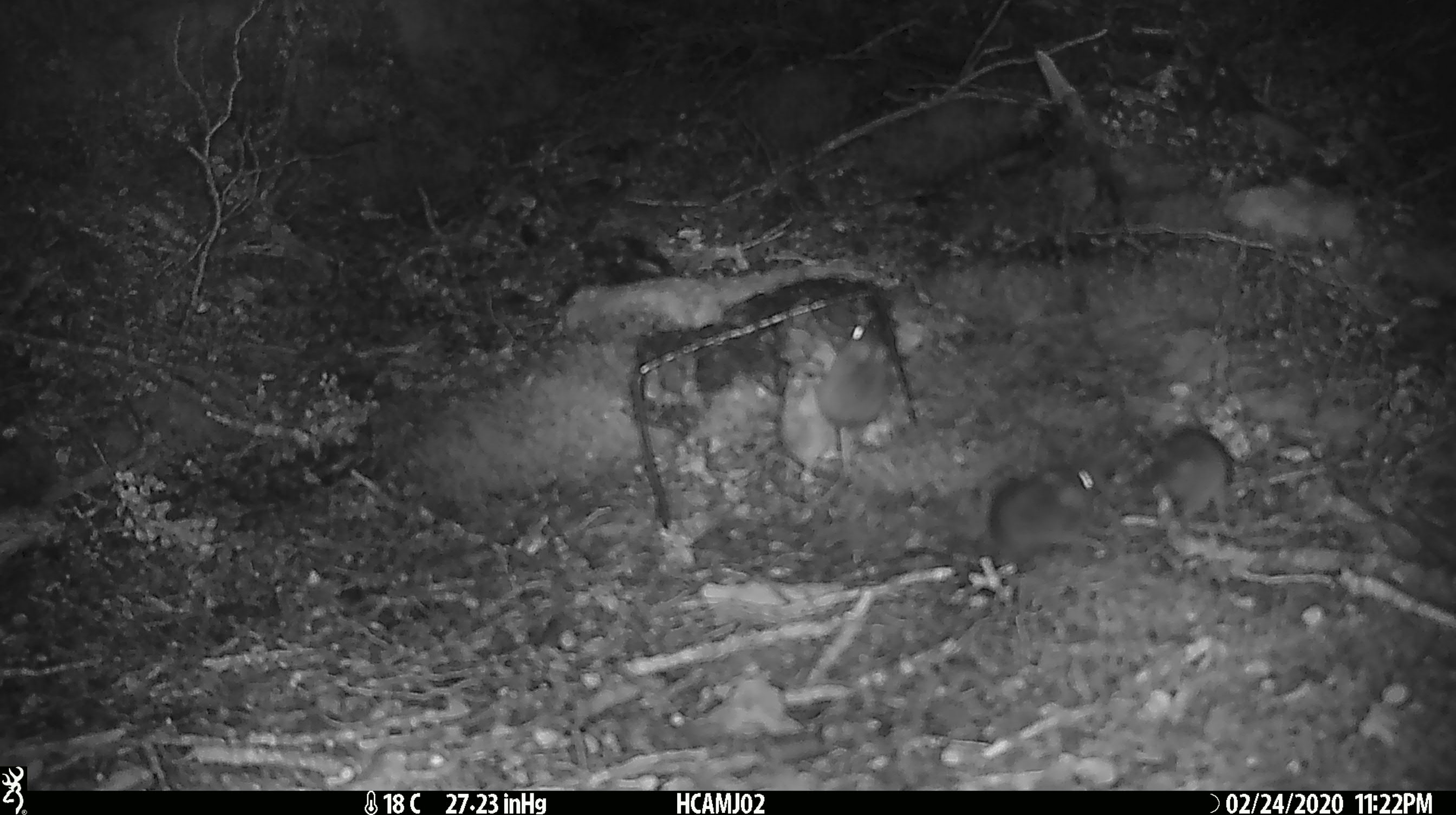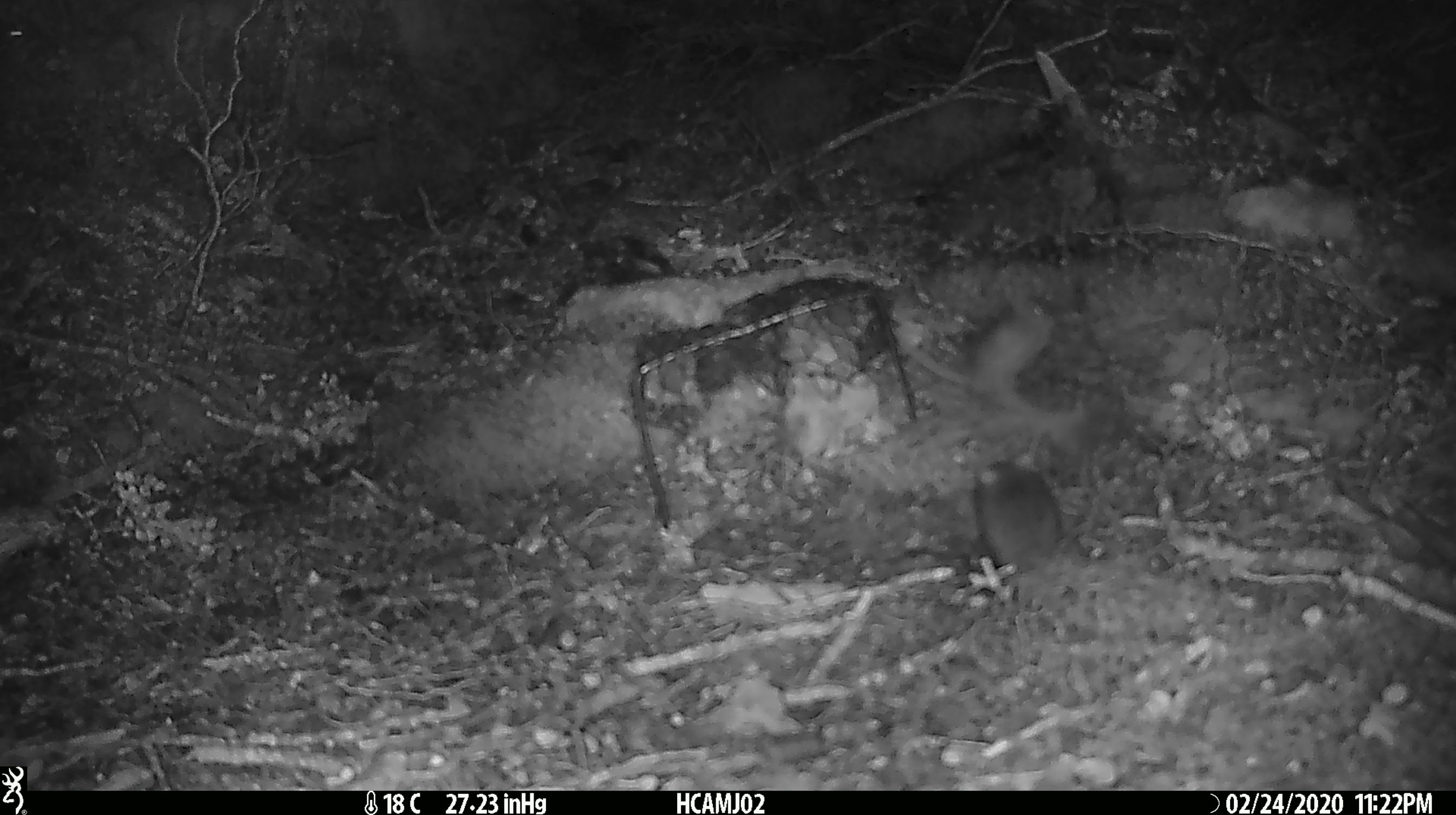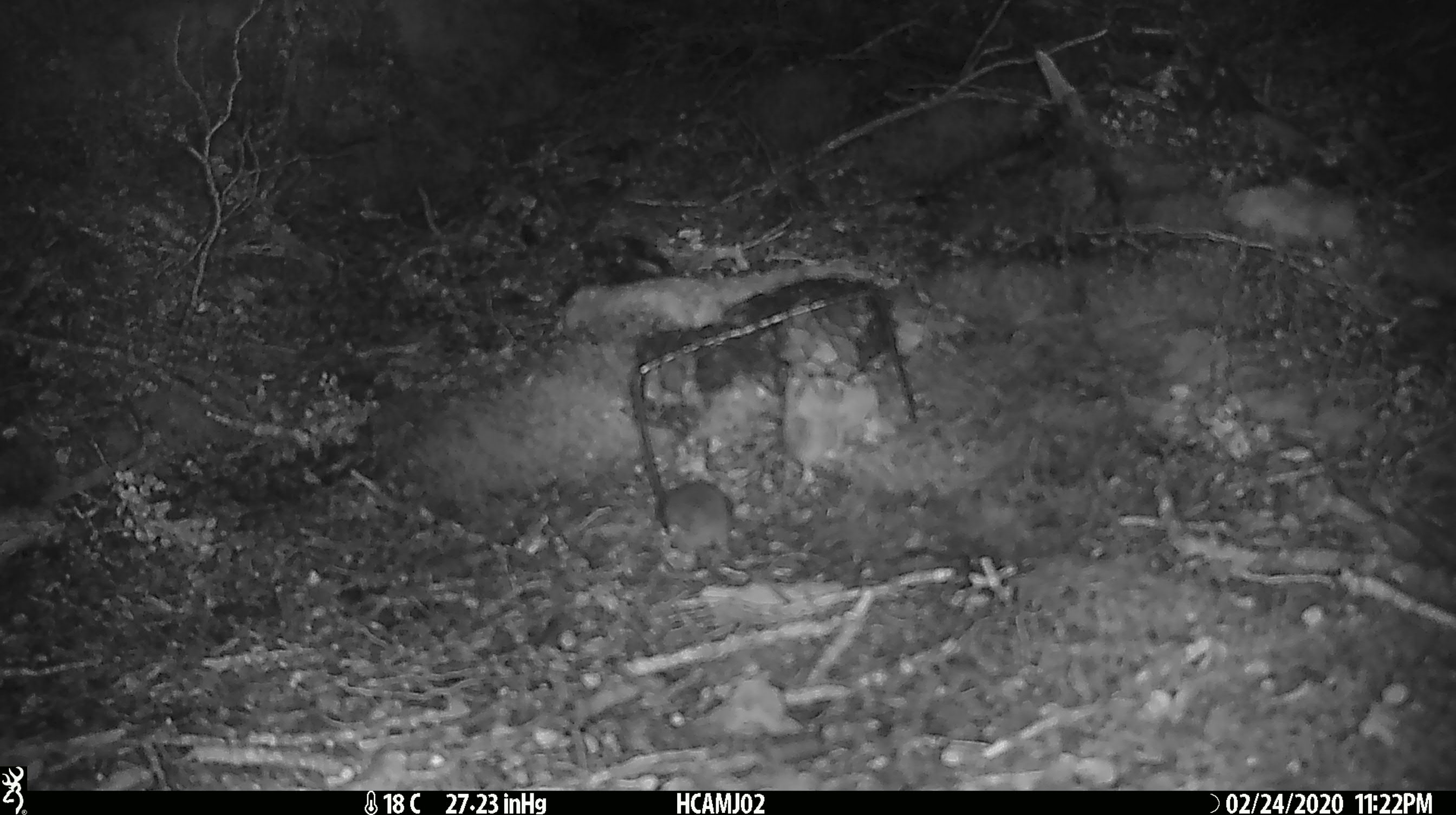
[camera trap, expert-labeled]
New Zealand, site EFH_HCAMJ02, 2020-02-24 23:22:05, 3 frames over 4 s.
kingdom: Animalia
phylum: Chordata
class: Mammalia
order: Rodentia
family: Muridae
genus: Mus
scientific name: Mus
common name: mouse